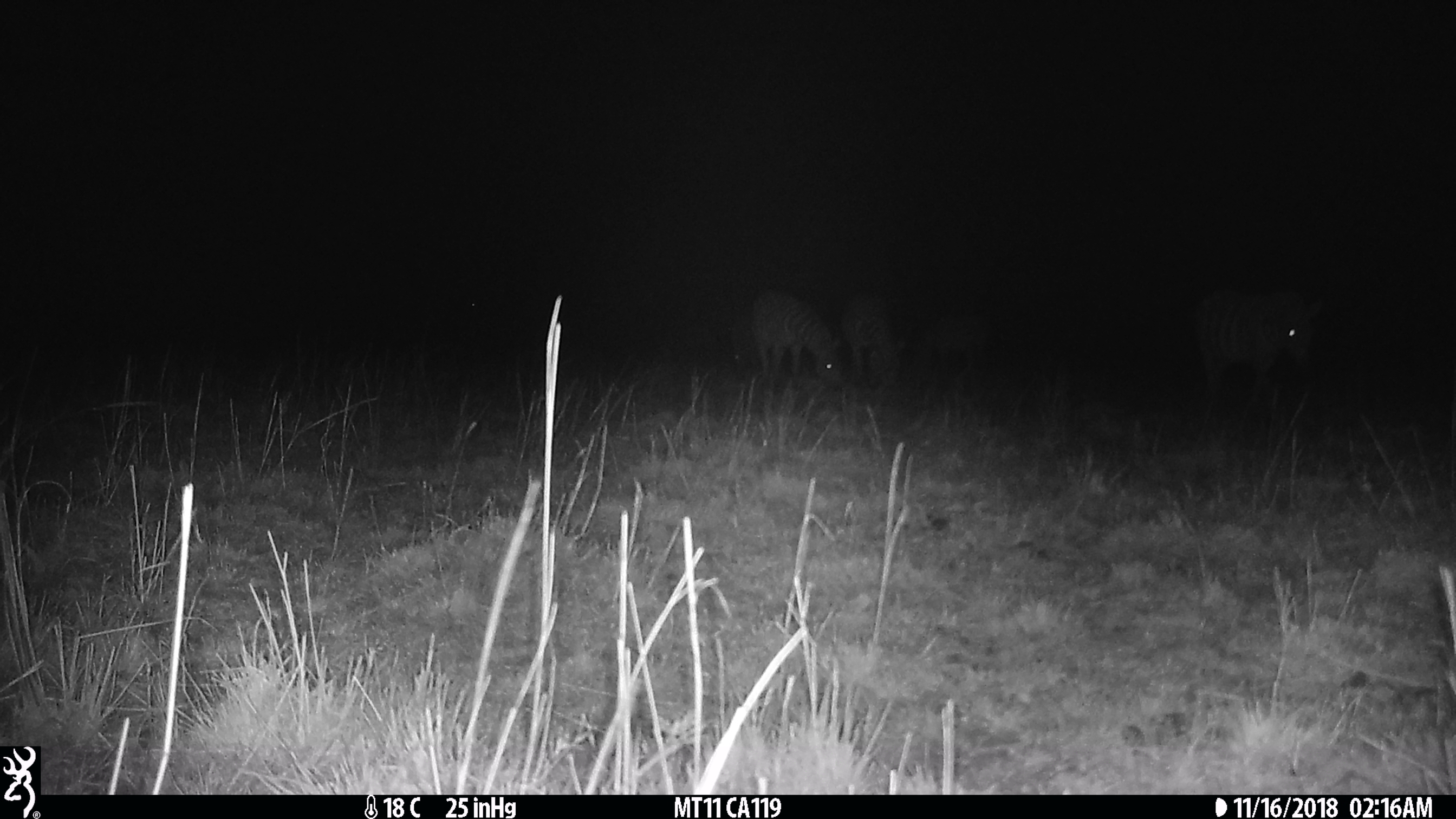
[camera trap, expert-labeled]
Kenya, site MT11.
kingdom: Animalia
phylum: Chordata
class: Mammalia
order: Perissodactyla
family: Equidae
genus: Equus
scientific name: Equus quagga burchellii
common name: burchell's zebra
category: zebra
Zebra (burchell's zebra) (Equus quagga burchellii).